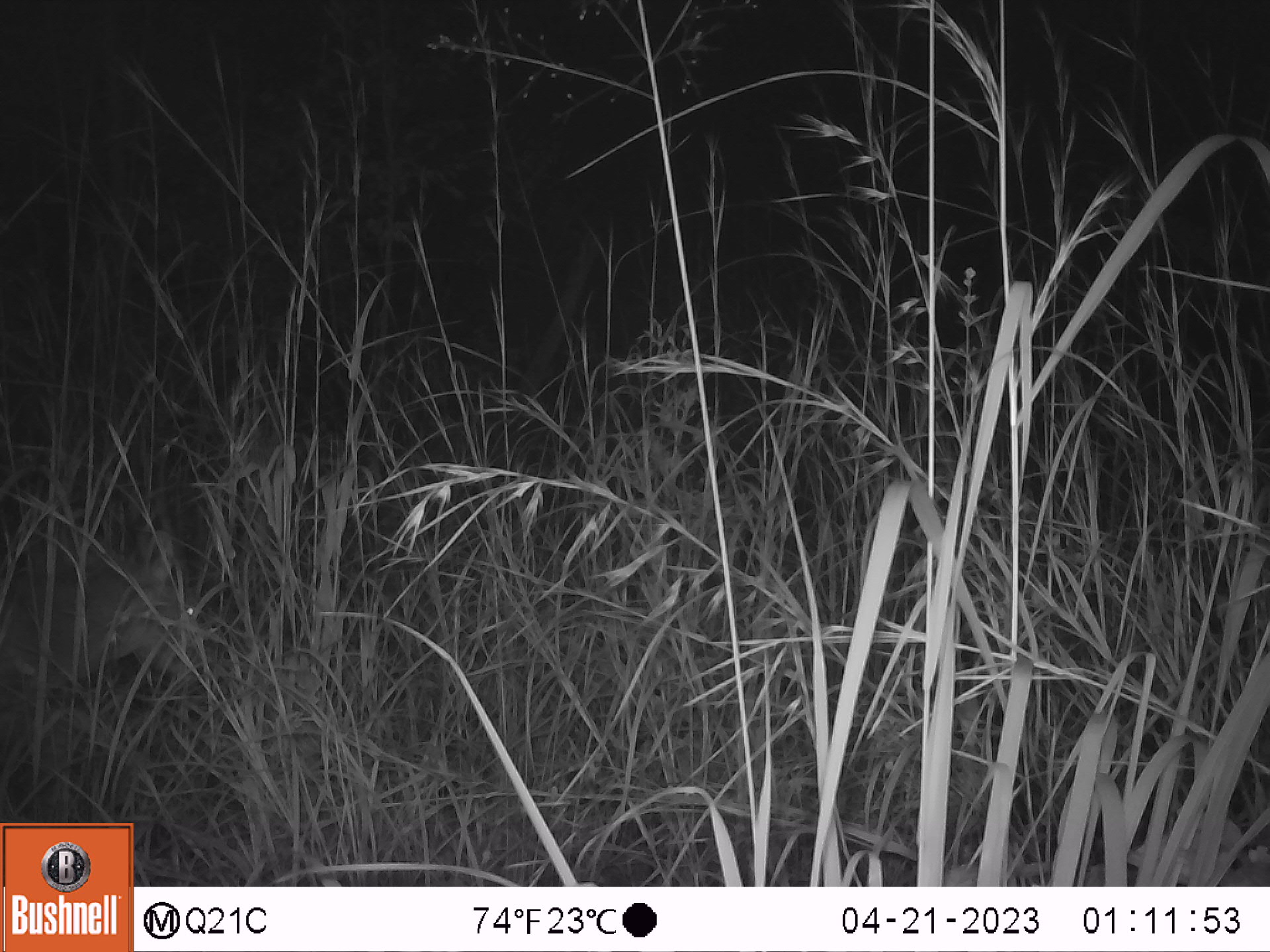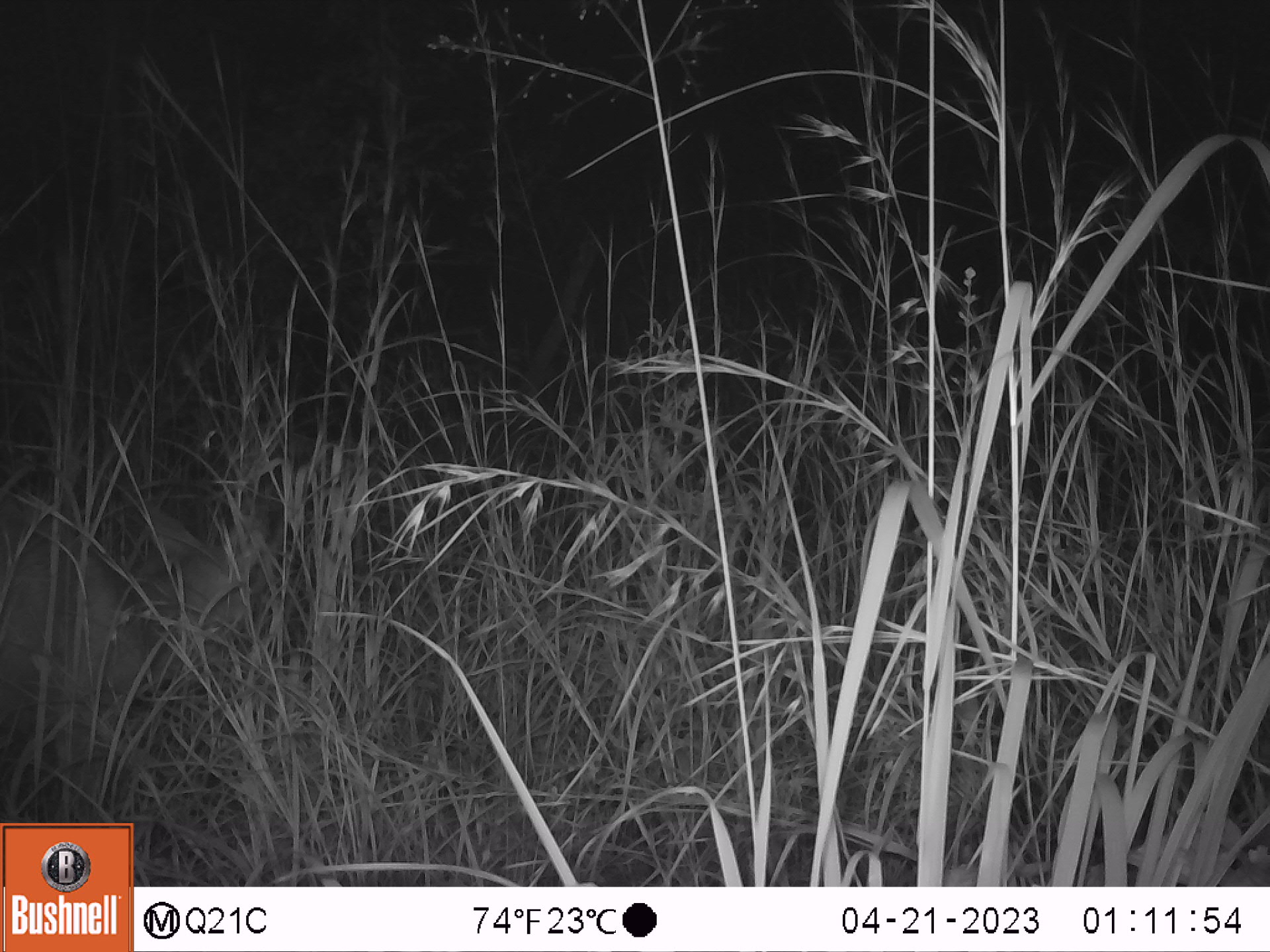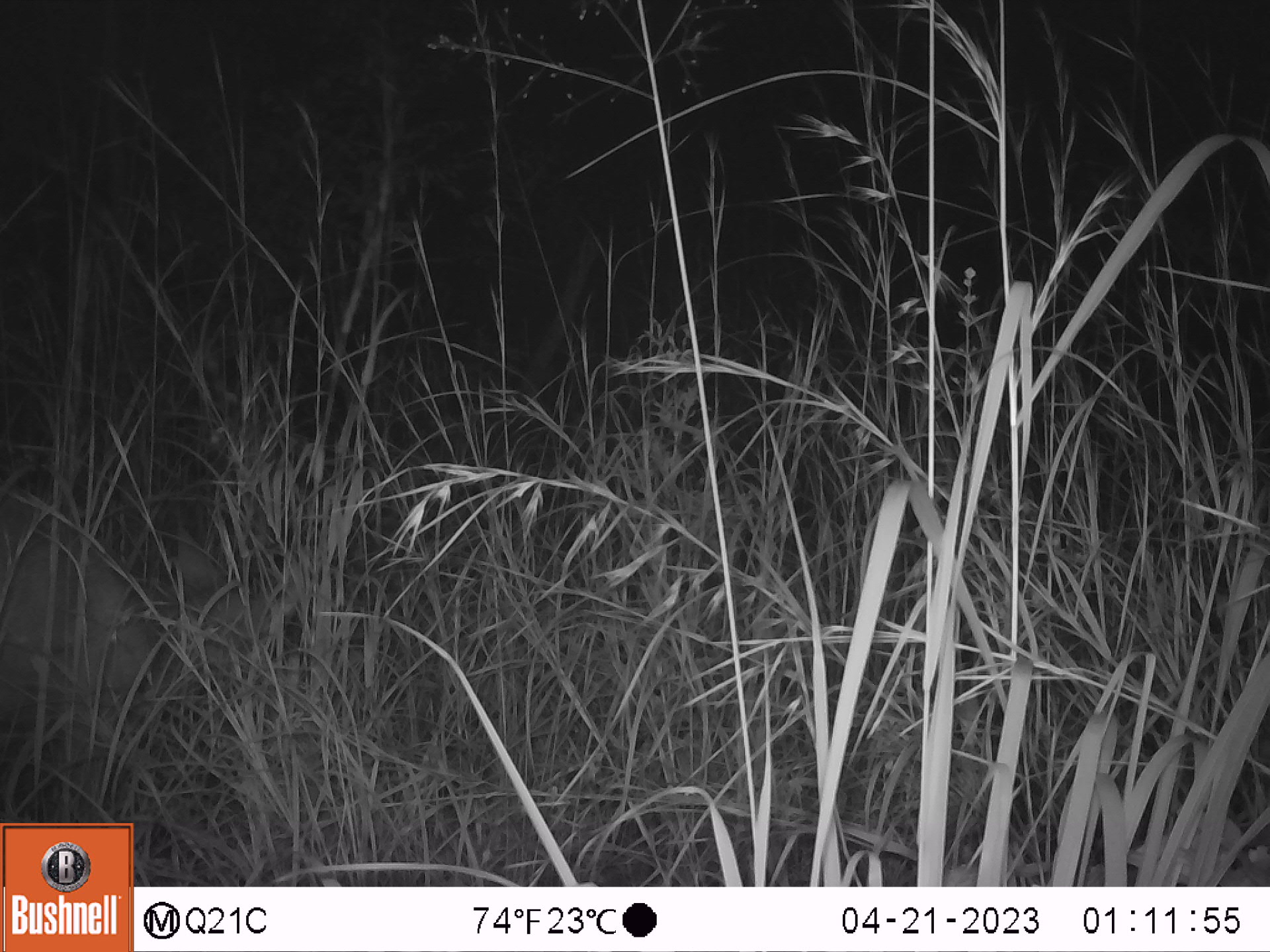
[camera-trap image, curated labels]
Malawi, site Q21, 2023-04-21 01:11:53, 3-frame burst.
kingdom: Animalia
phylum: Chordata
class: Mammalia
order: Artiodactyla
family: Bovidae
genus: Tragelaphus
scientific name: Tragelaphus sylvaticus sylvaticus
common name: cape bushbuck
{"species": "cape bushbuck (Tragelaphus sylvaticus sylvaticus)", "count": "1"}